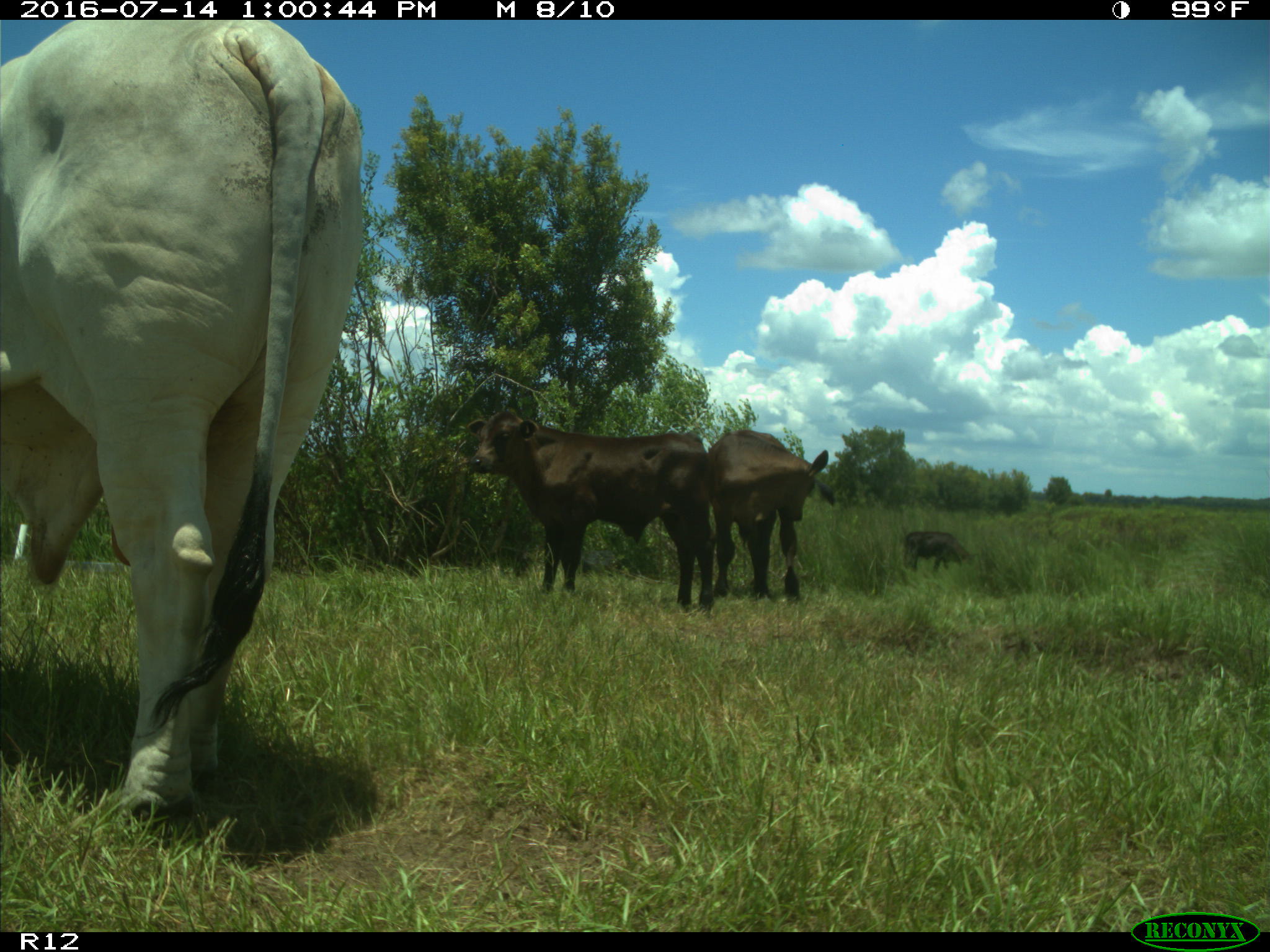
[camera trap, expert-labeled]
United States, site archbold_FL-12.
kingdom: Animalia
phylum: Chordata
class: Mammalia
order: Artiodactyla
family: Bovidae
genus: Bos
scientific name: Bos taurus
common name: domestic cow